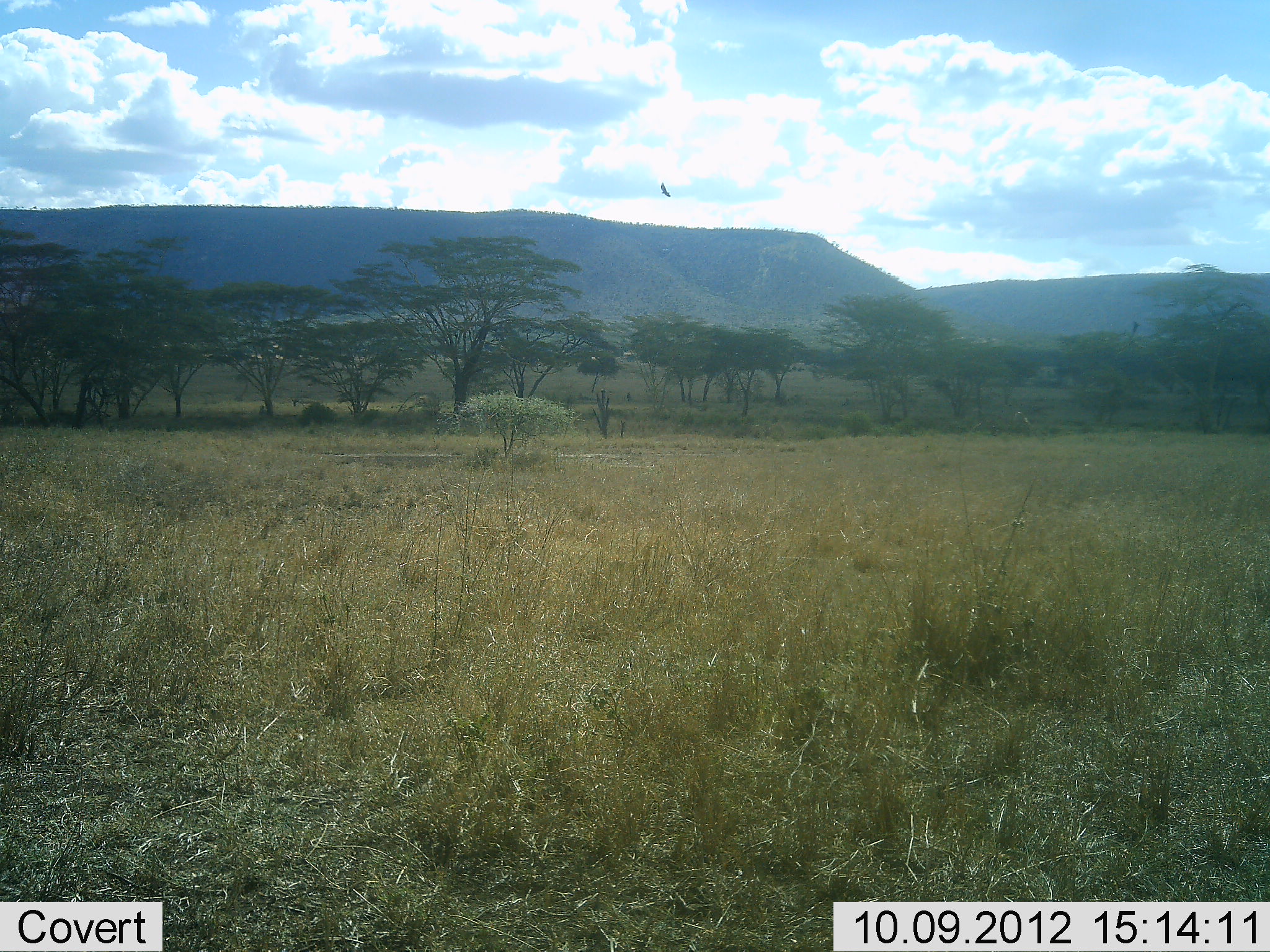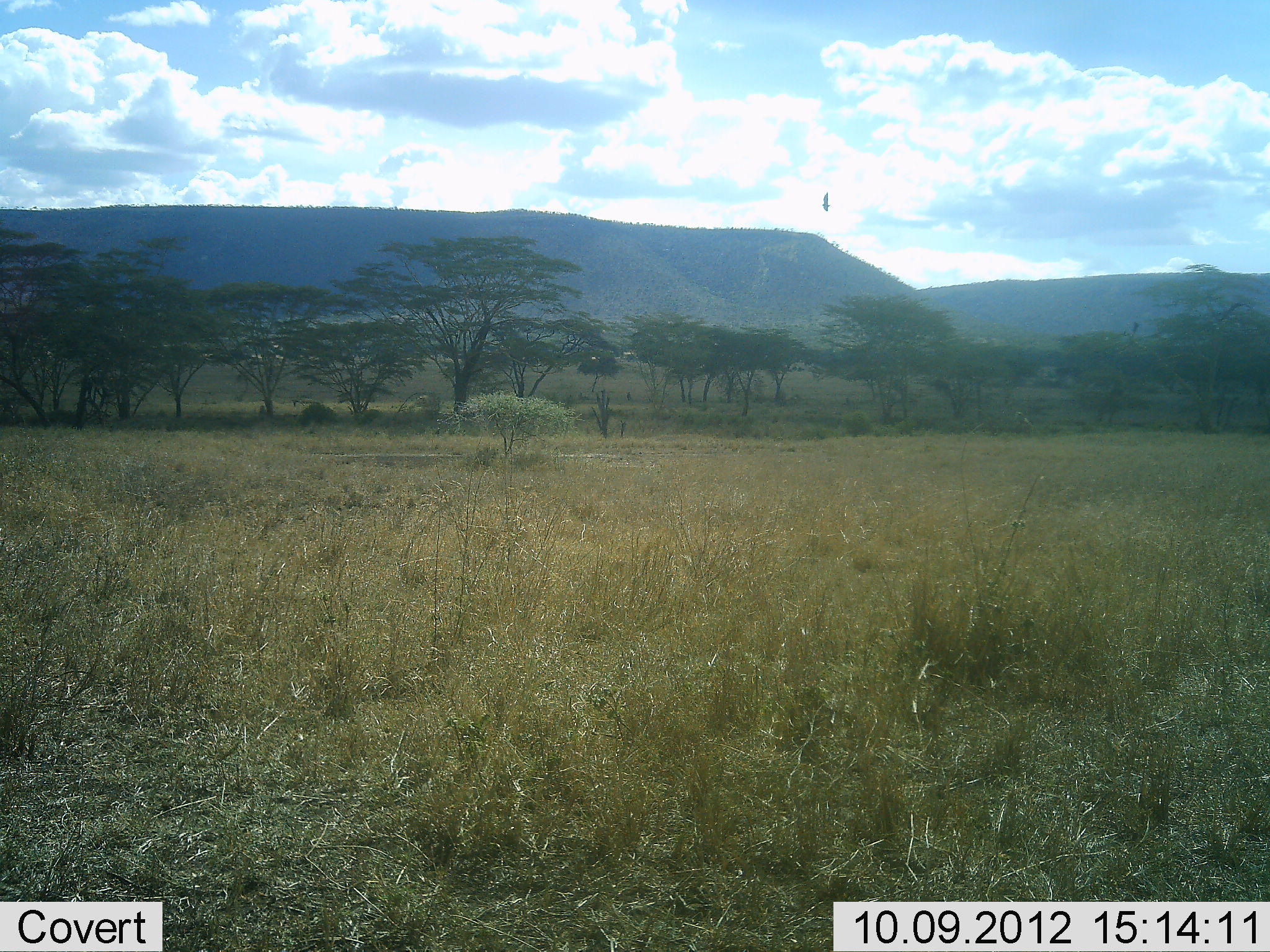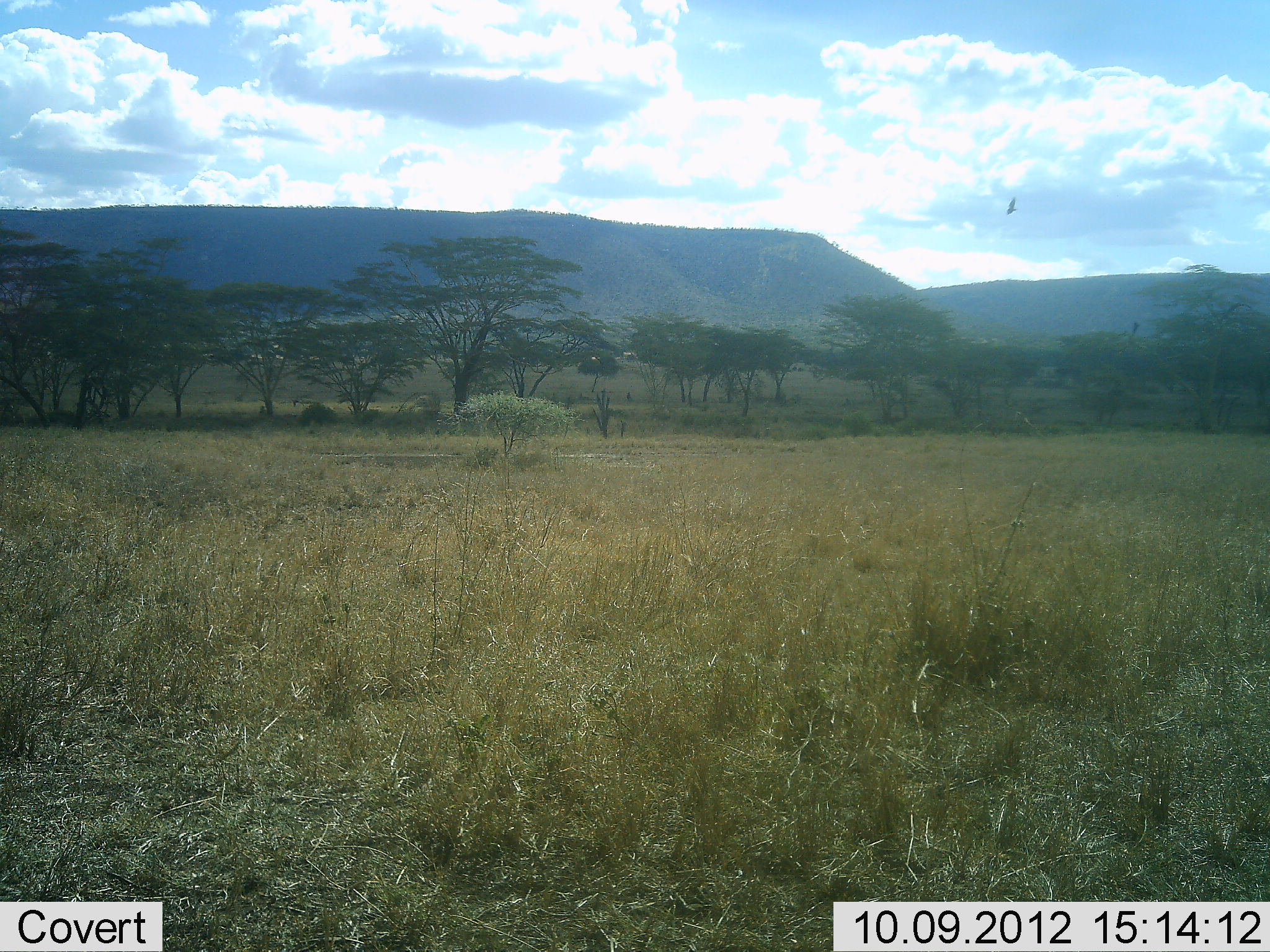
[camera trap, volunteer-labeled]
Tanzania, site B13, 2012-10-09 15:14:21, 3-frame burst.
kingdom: Animalia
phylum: Chordata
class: Aves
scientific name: Aves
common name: bird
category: otherbird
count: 1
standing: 0%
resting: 0%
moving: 100%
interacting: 0%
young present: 0%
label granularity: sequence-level